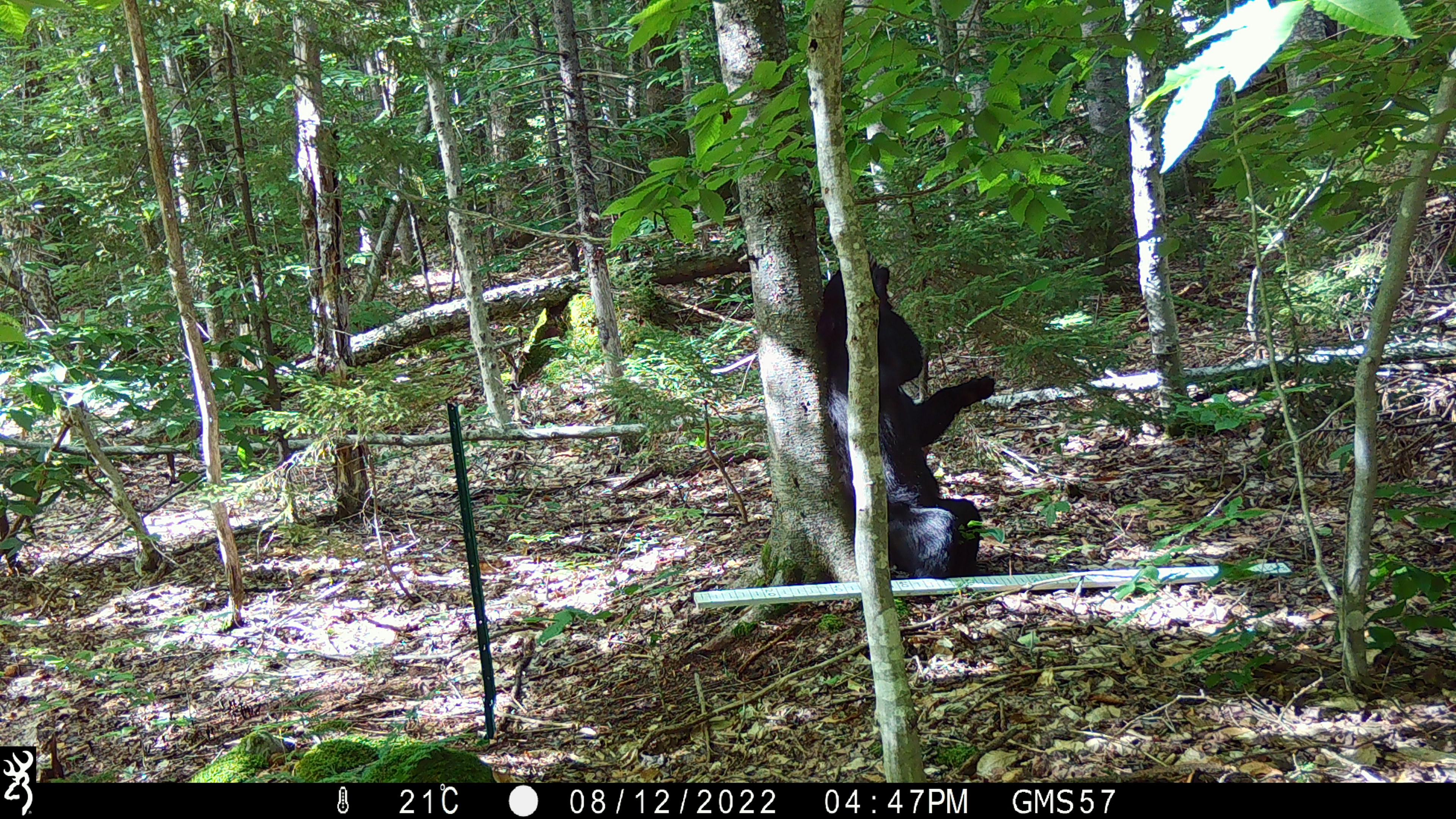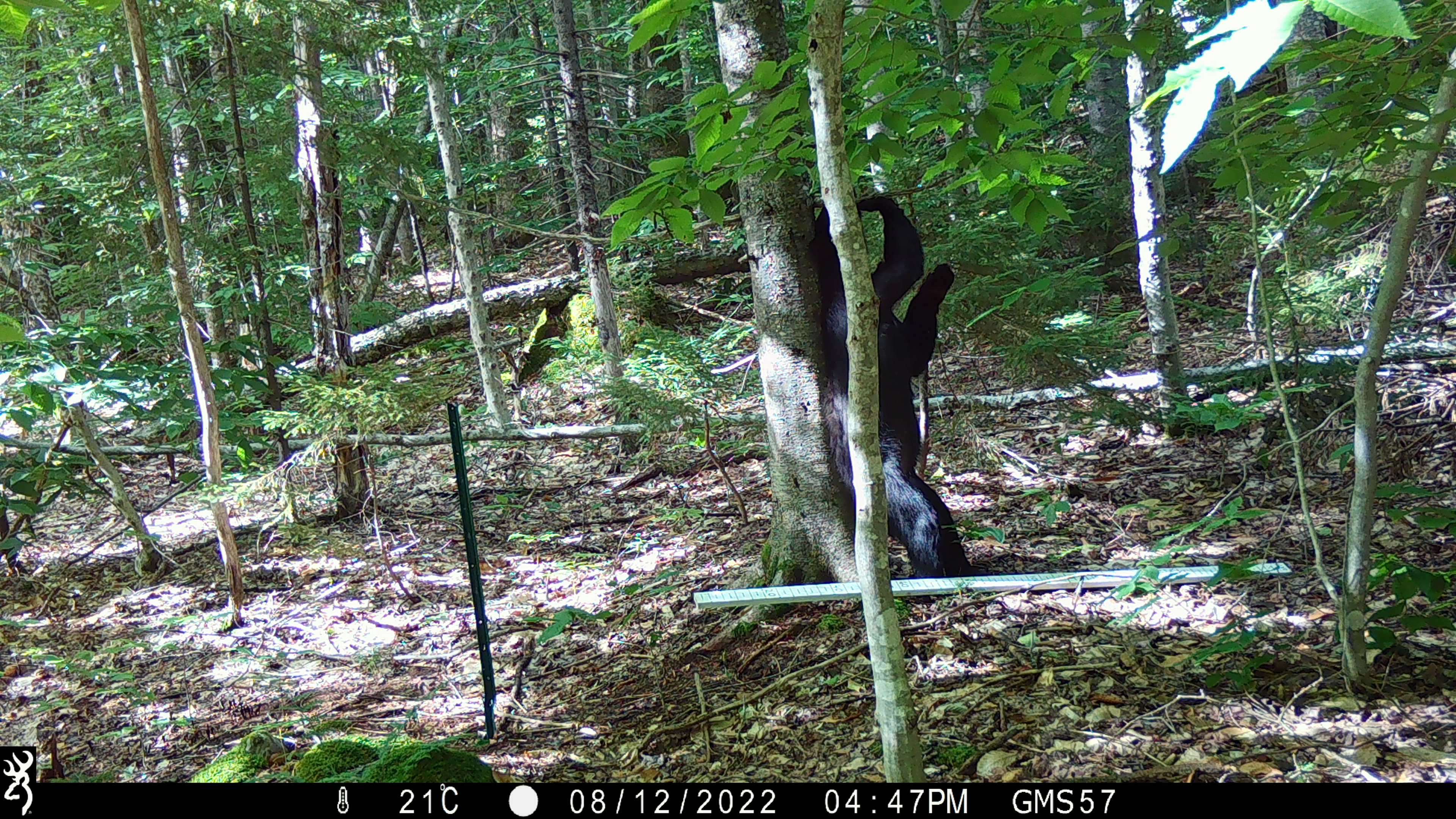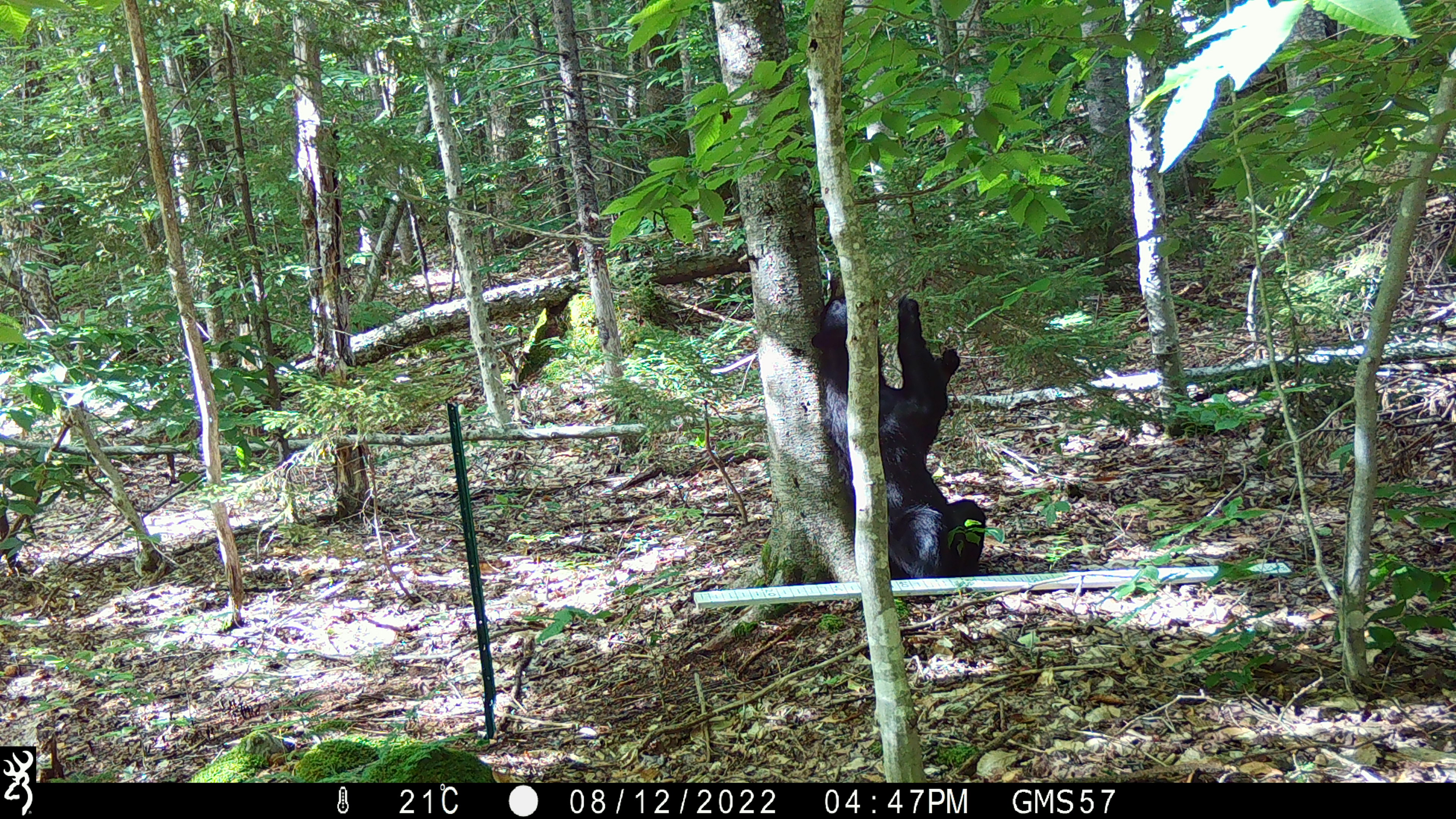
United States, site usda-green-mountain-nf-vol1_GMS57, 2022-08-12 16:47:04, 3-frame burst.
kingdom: Animalia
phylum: Chordata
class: Mammalia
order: Carnivora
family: Ursidae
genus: Ursus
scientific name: Ursus americanus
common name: black bear